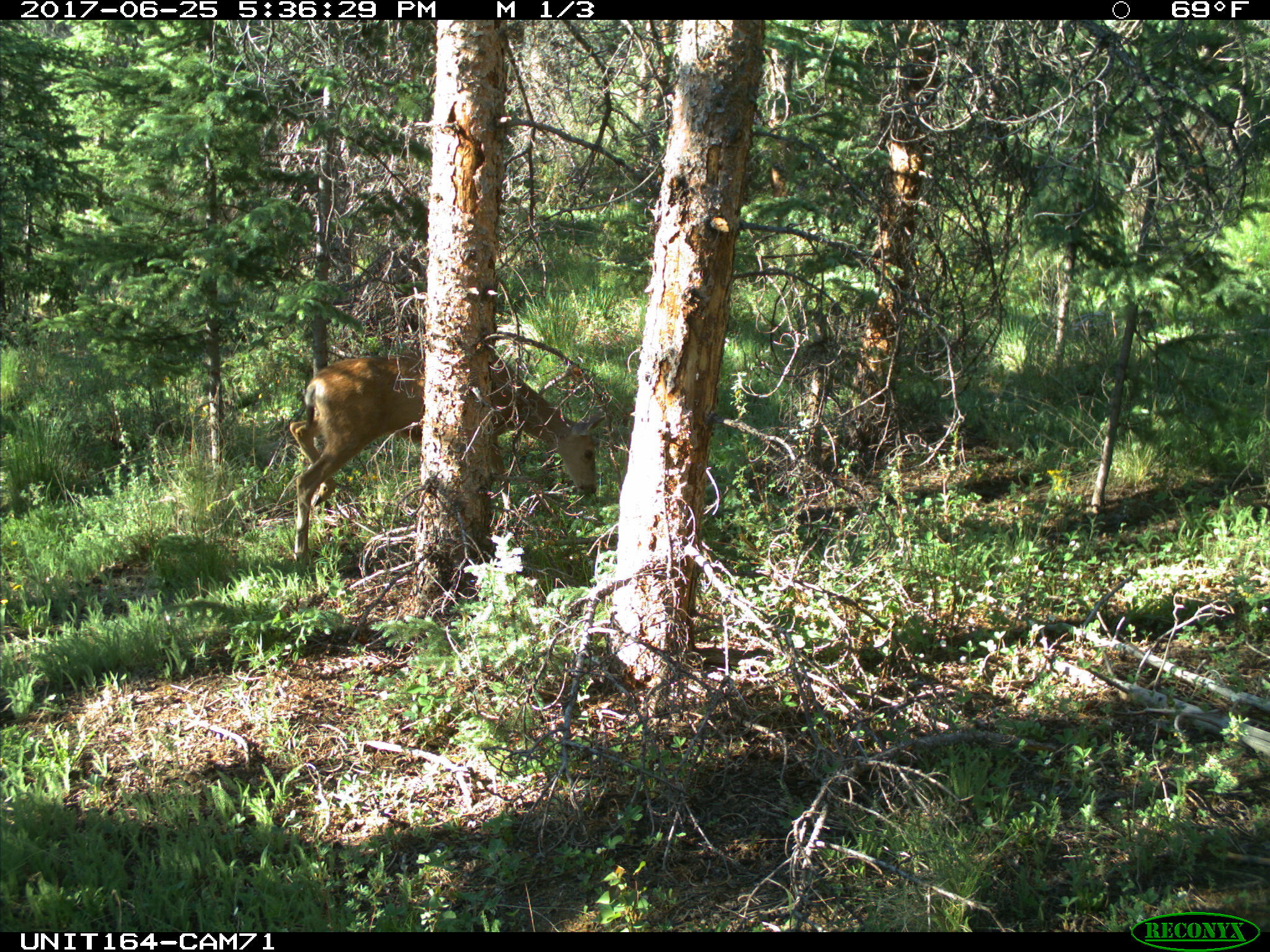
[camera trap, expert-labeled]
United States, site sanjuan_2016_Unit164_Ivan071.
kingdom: Animalia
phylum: Chordata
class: Mammalia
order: Artiodactyla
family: Cervidae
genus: Odocoileus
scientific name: Odocoileus hemionus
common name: mule deer